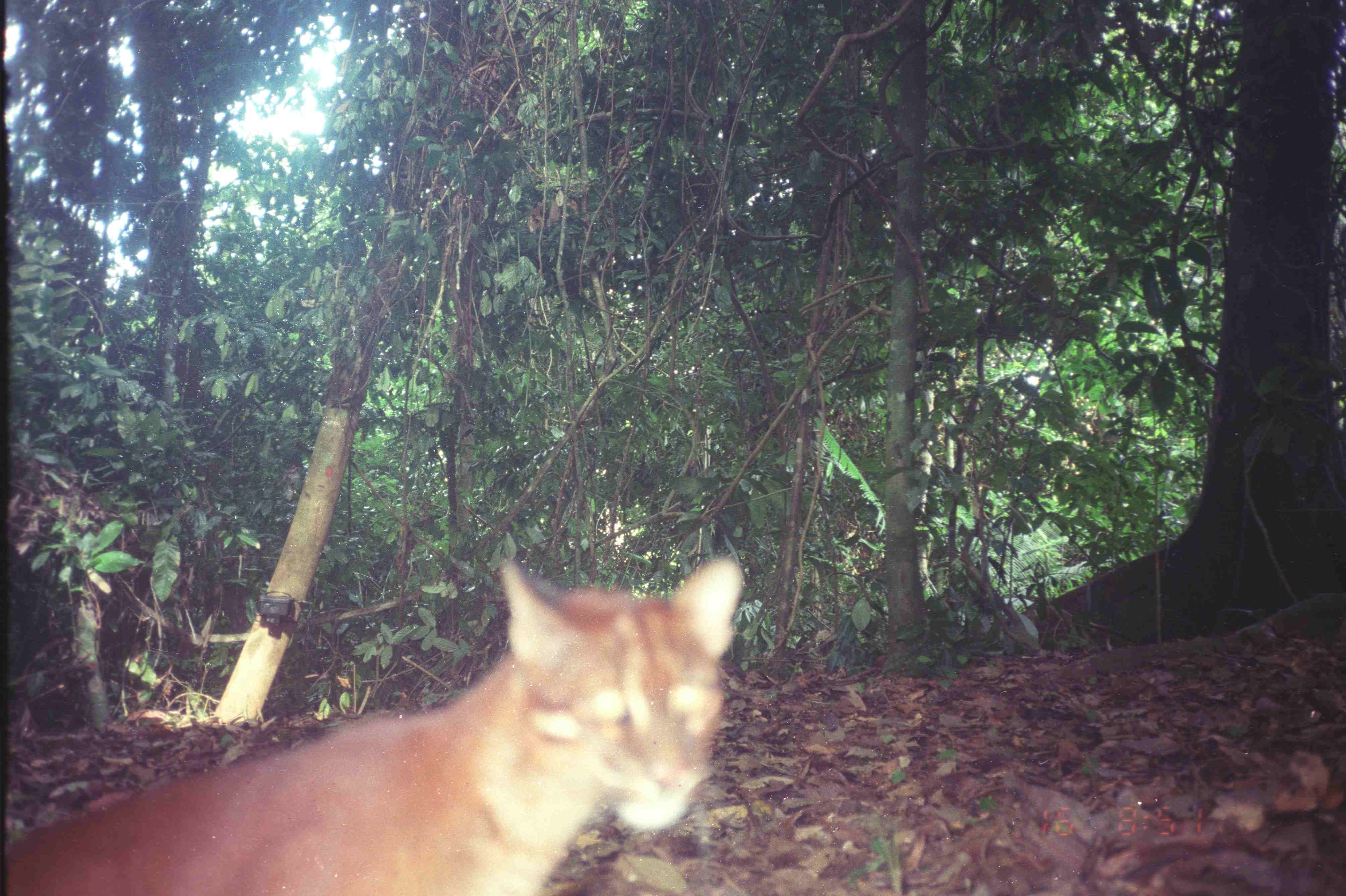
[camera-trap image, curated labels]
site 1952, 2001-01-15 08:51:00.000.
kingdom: Animalia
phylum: Chordata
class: Mammalia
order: Carnivora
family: Felidae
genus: Catopuma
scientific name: Catopuma temminckii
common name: asian golden cat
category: pardofelis temminckii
Pardofelis temminckii (asian golden cat) (Catopuma temminckii), count 1.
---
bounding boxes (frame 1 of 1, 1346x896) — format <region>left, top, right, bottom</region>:
pardofelis temminckii: <region>5, 555, 741, 895</region>